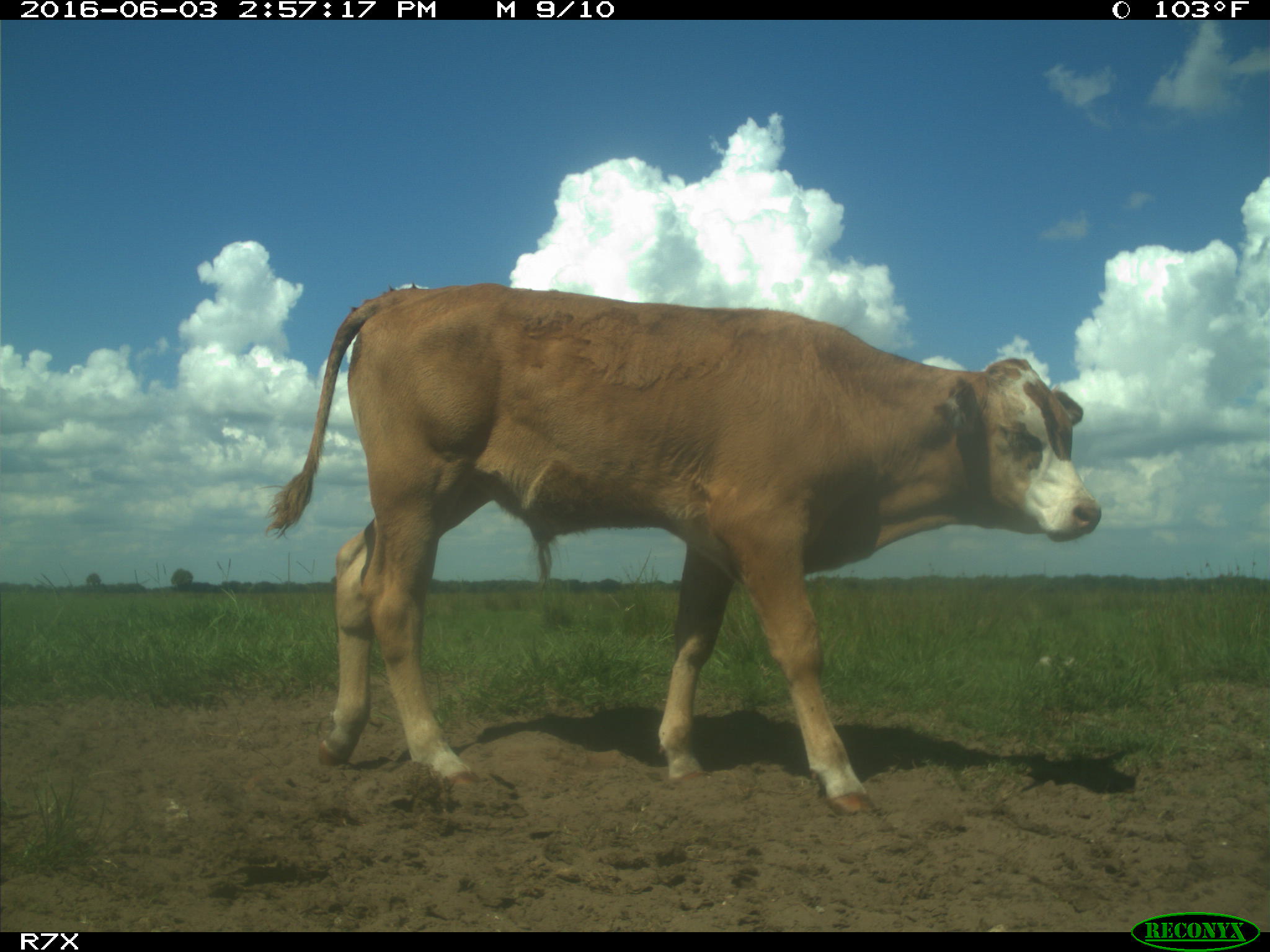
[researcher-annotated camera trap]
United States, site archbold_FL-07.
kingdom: Animalia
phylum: Chordata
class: Mammalia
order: Artiodactyla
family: Bovidae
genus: Bos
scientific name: Bos taurus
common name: domestic cow